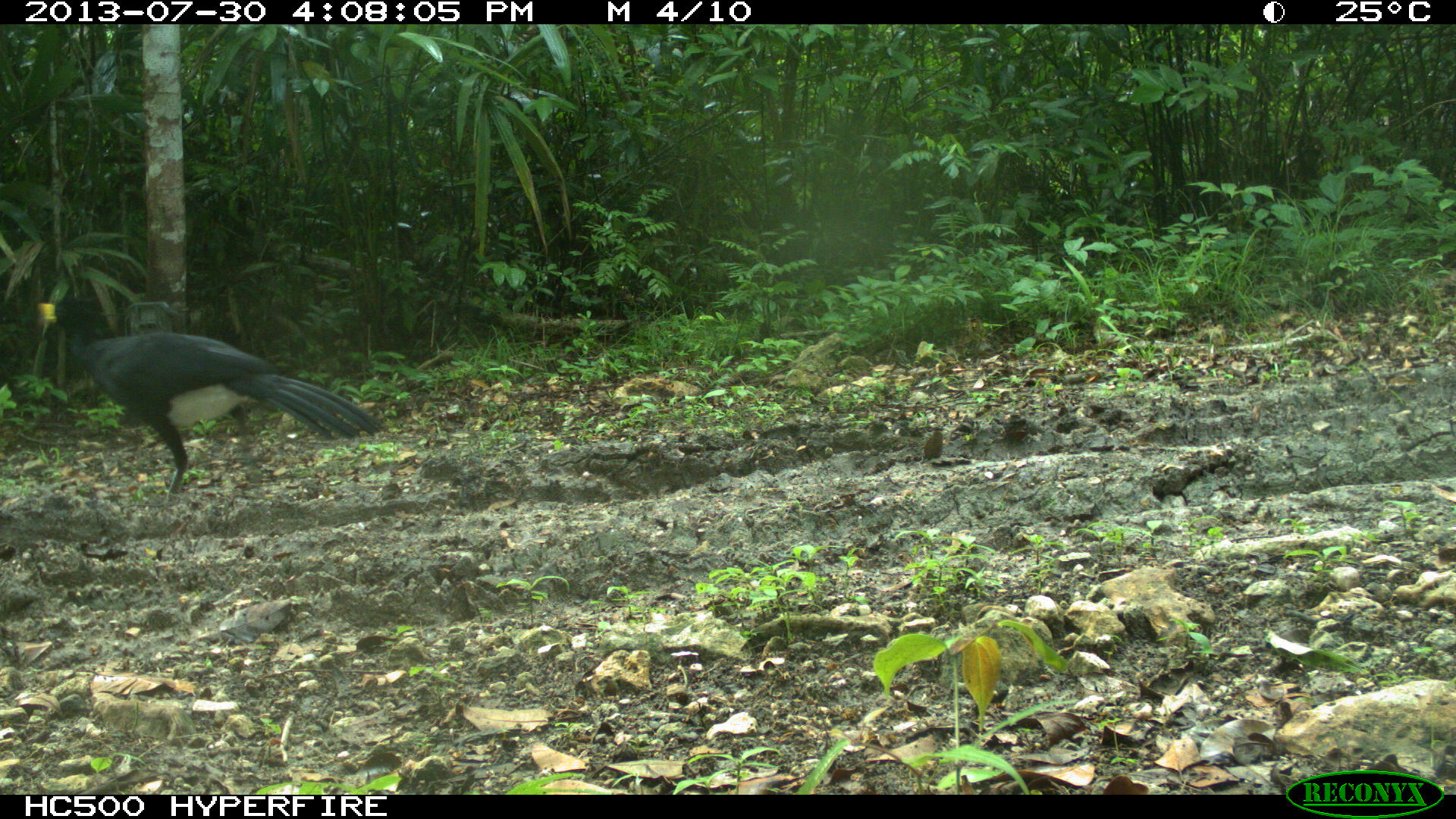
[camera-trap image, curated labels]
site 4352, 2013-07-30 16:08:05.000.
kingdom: Animalia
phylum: Chordata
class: Aves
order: Galliformes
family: Cracidae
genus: Crax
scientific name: Crax rubra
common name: great curassow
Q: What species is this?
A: Crax rubra (great curassow).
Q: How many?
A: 1.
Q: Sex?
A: Male.